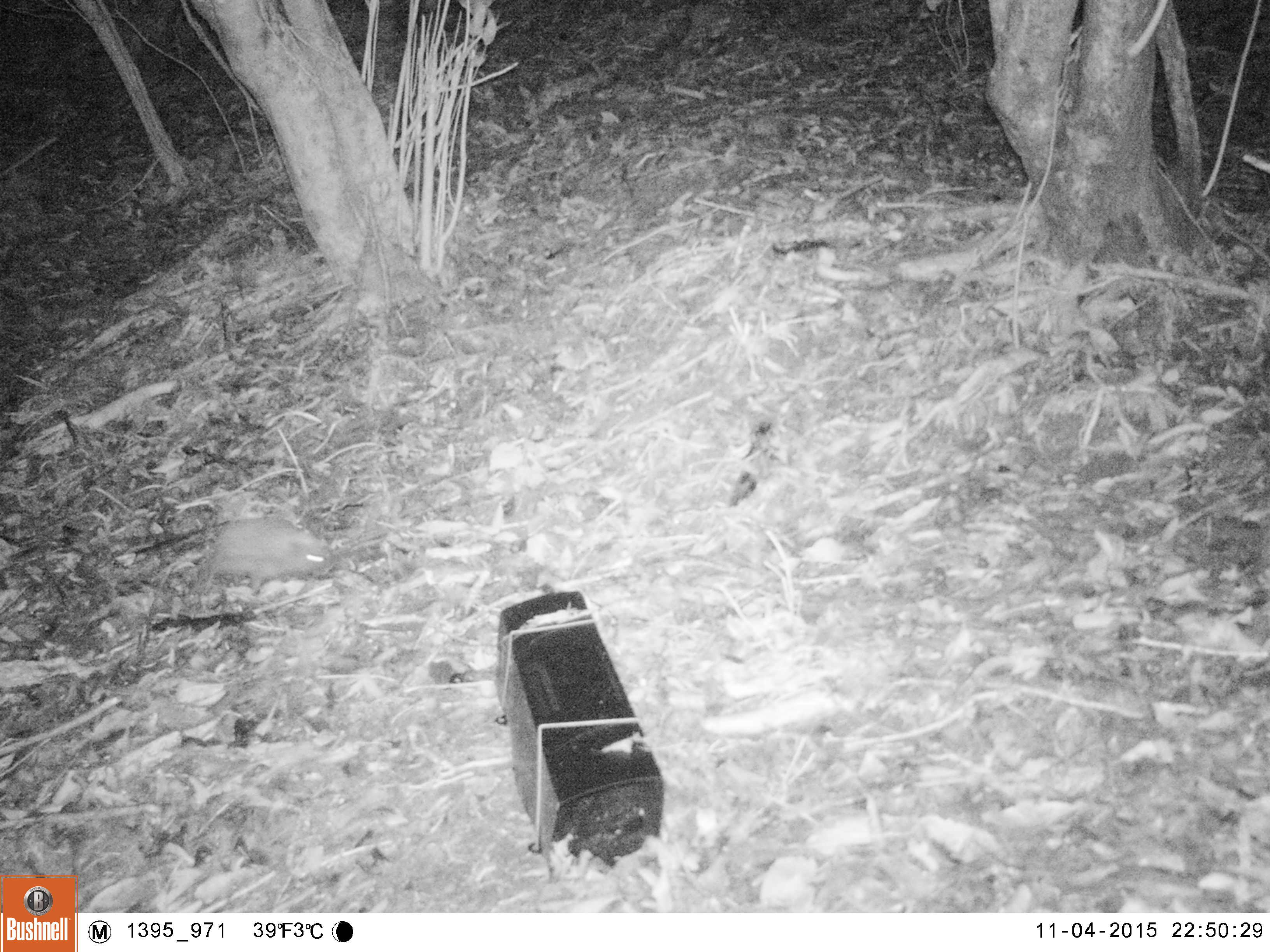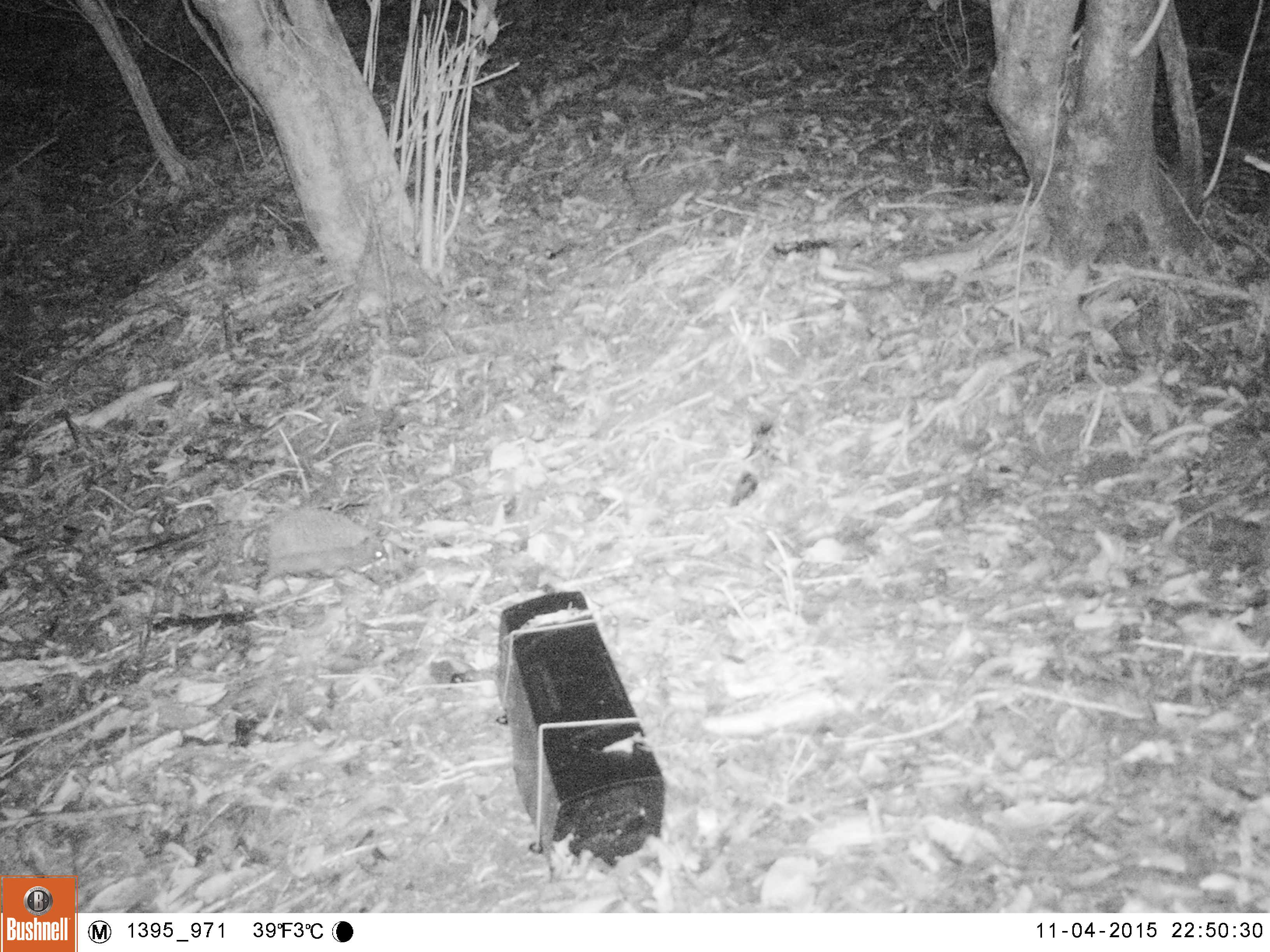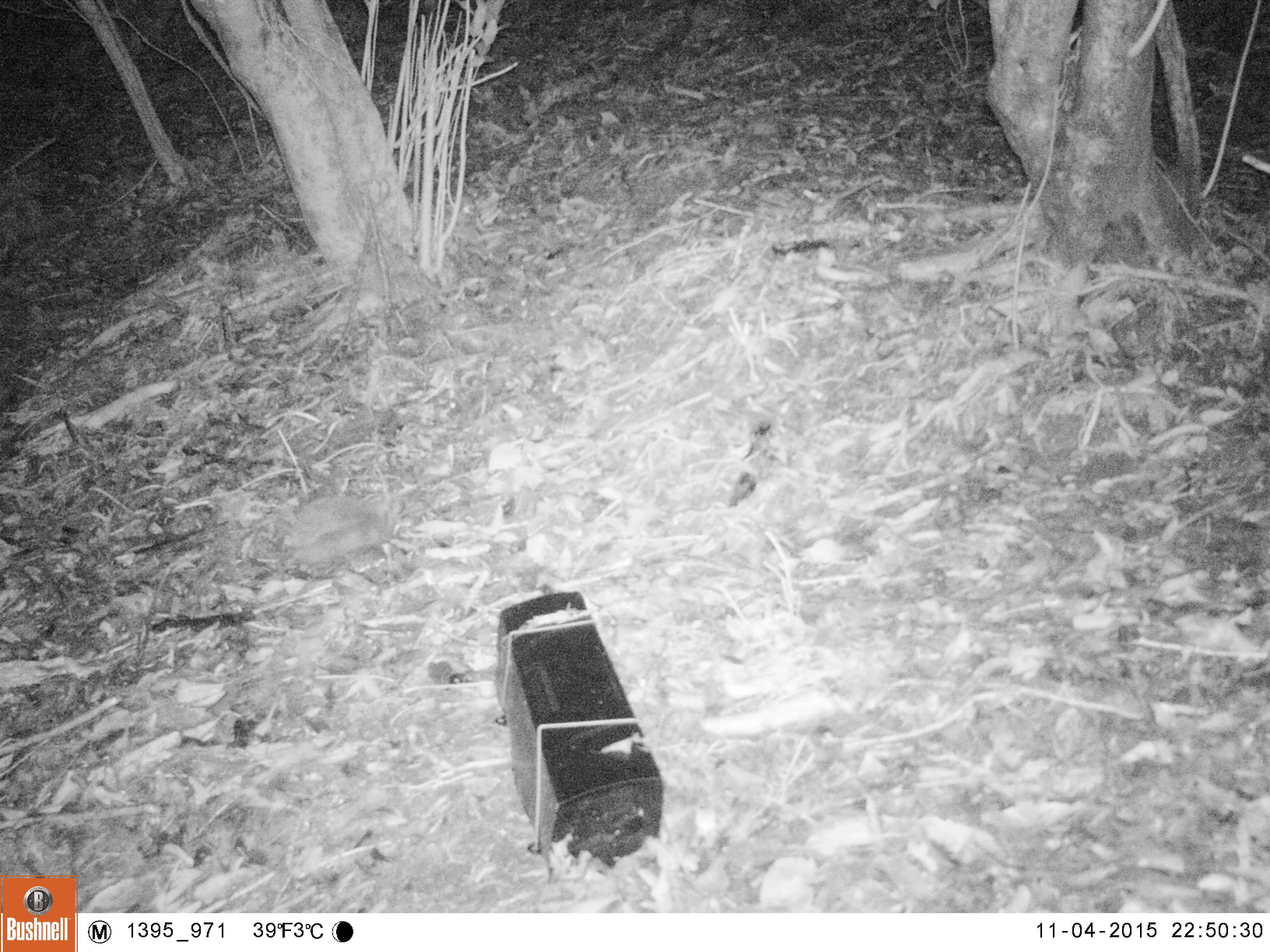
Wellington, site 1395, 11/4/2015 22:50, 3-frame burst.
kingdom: Animalia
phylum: Chordata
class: Mammalia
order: Eulipotyphla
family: Erinaceidae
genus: Erinaceus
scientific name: Erinaceus europaeus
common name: hedgehog